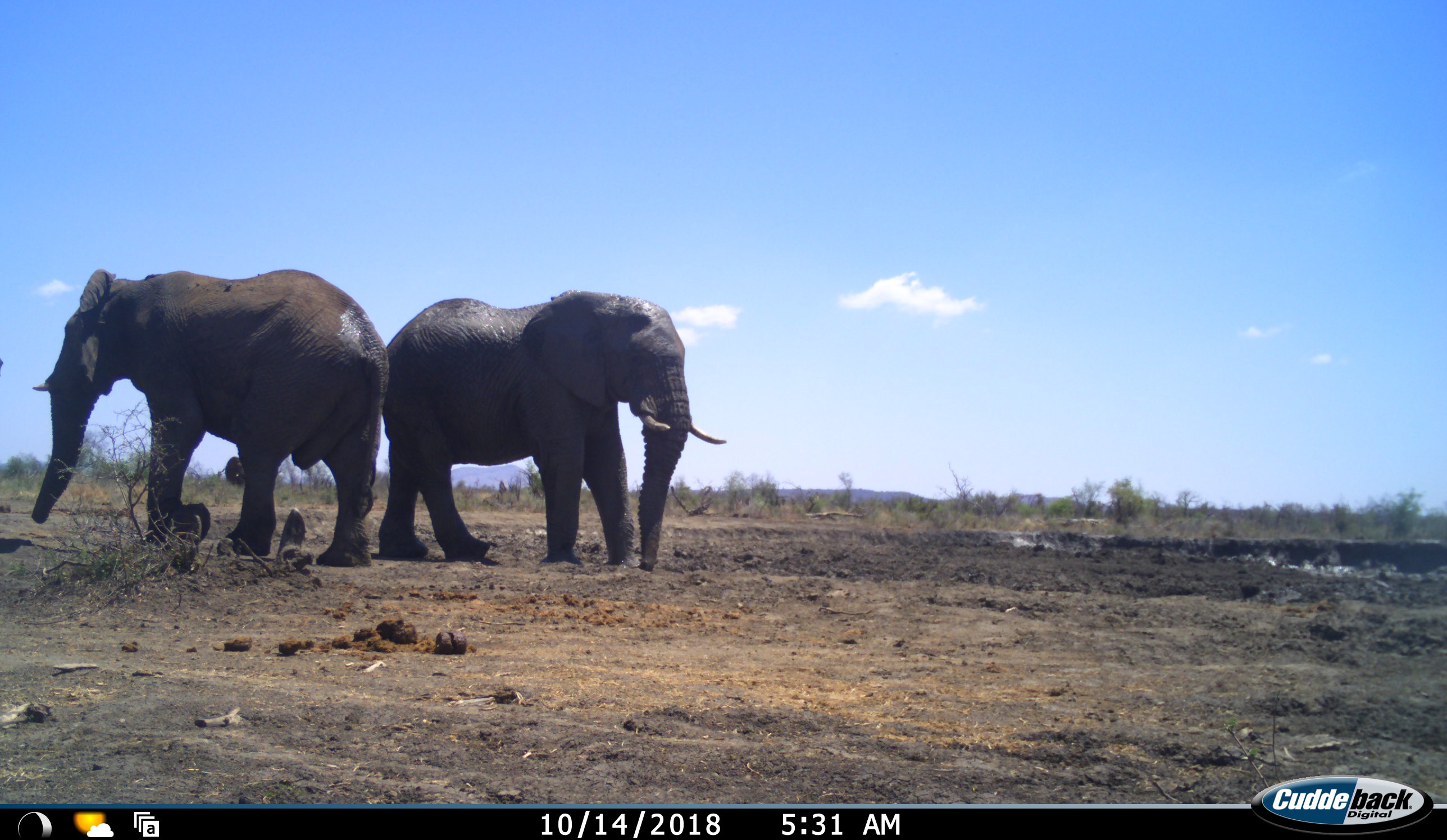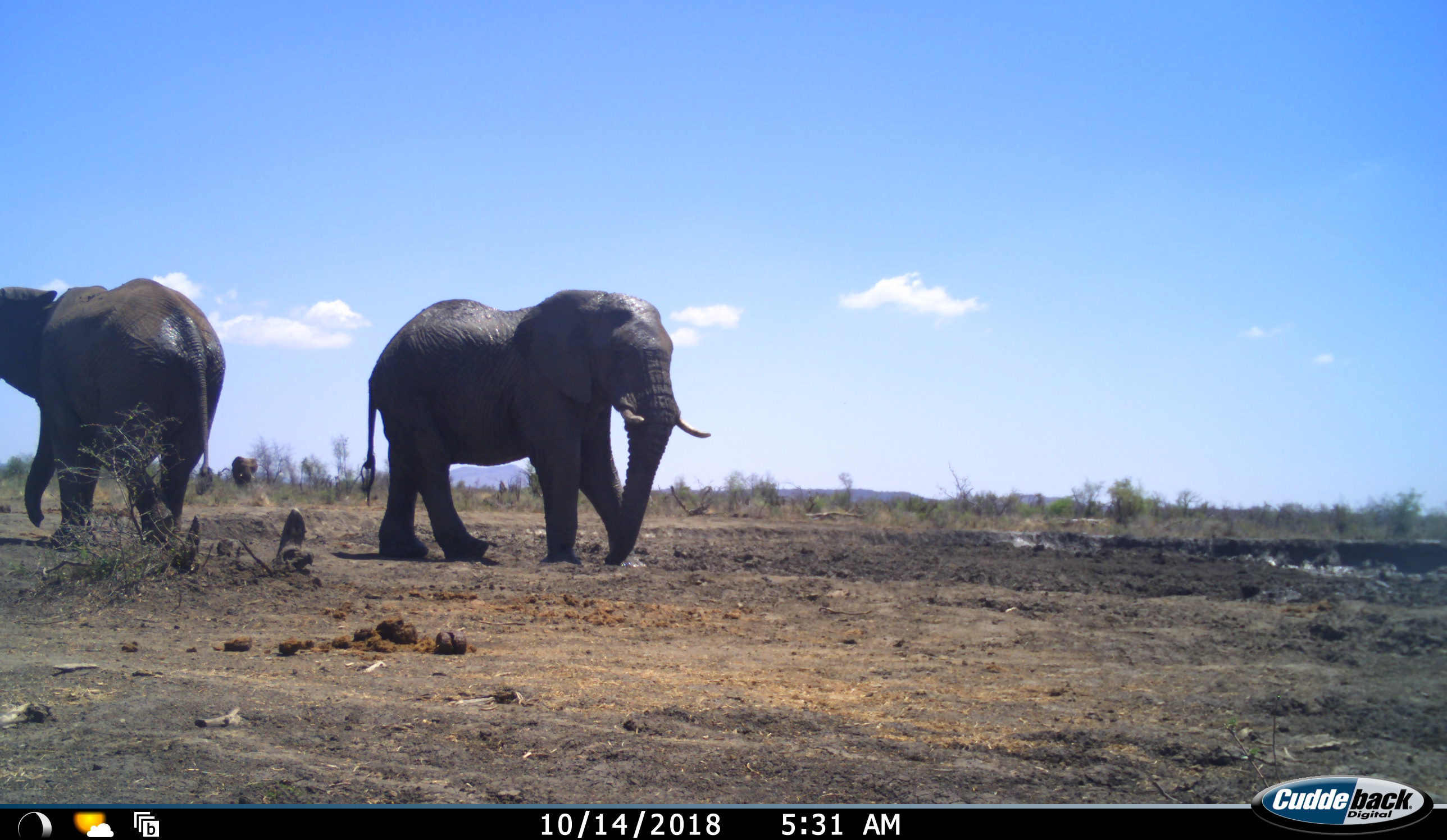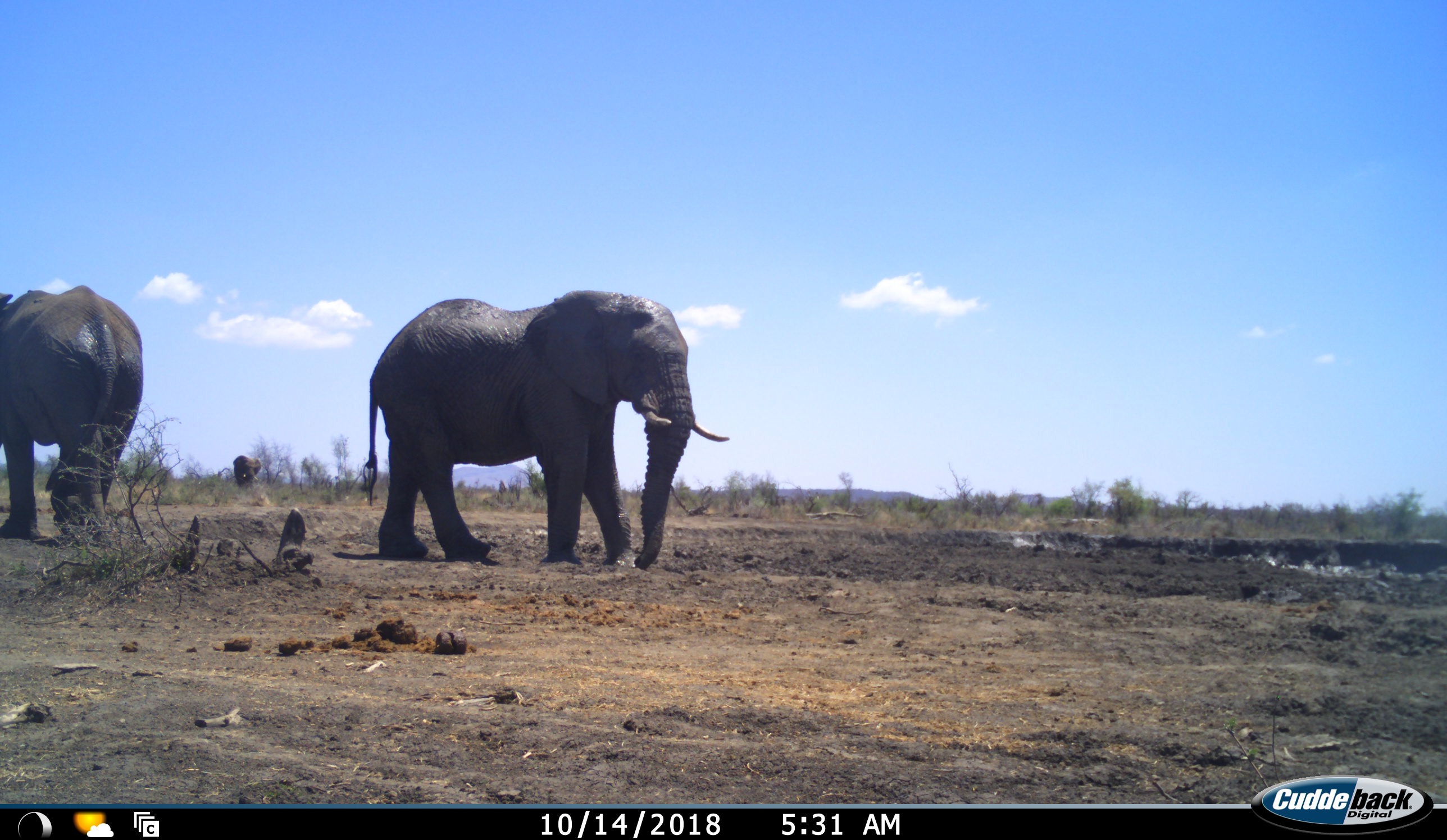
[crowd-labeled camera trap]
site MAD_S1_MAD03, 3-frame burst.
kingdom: Animalia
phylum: Chordata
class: Mammalia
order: Proboscidea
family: Elephantidae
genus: Loxodonta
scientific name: Loxodonta africana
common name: african bush elephant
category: elephant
Elephant (african bush elephant) (Loxodonta africana), count 3. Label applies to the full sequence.